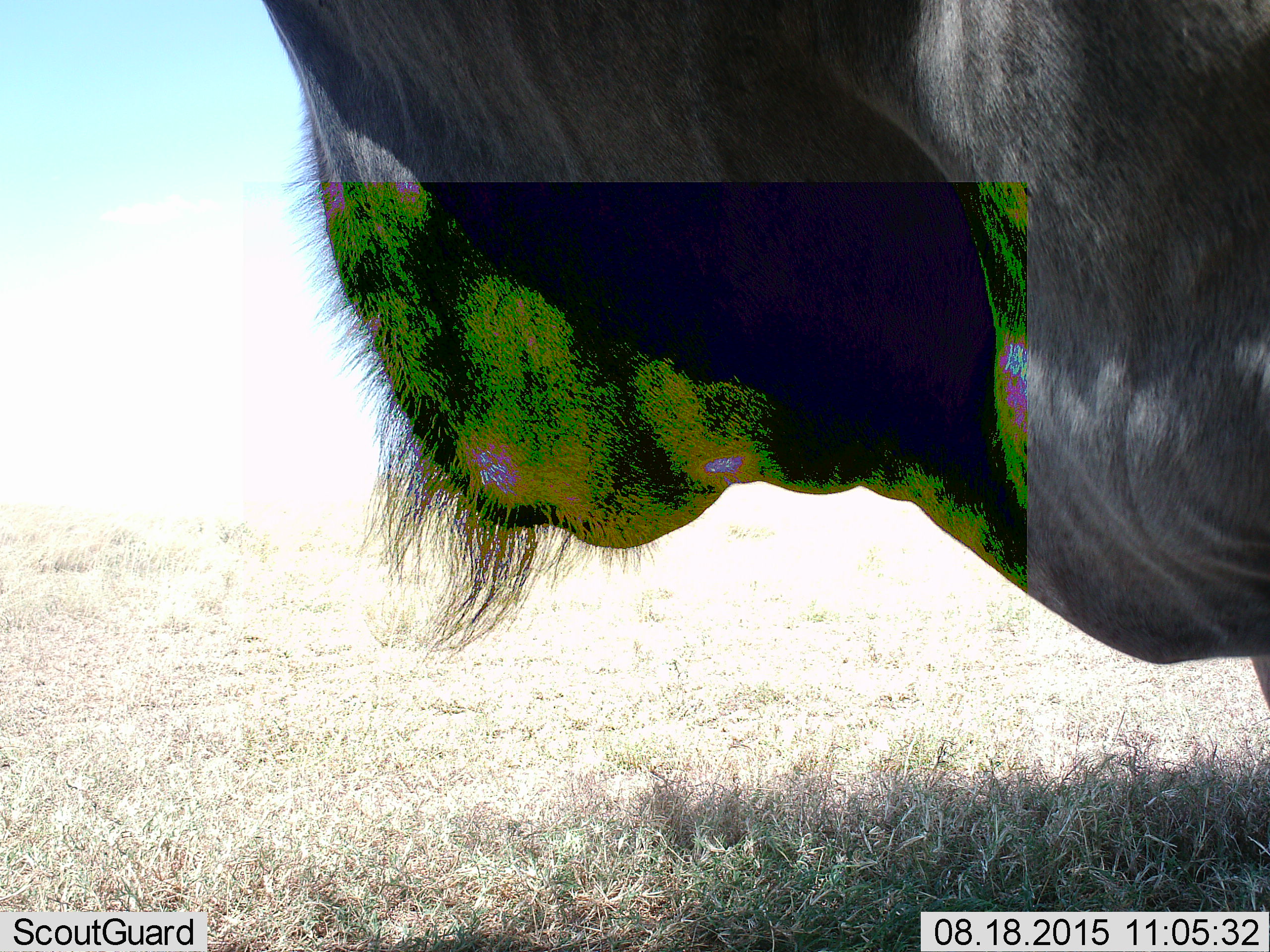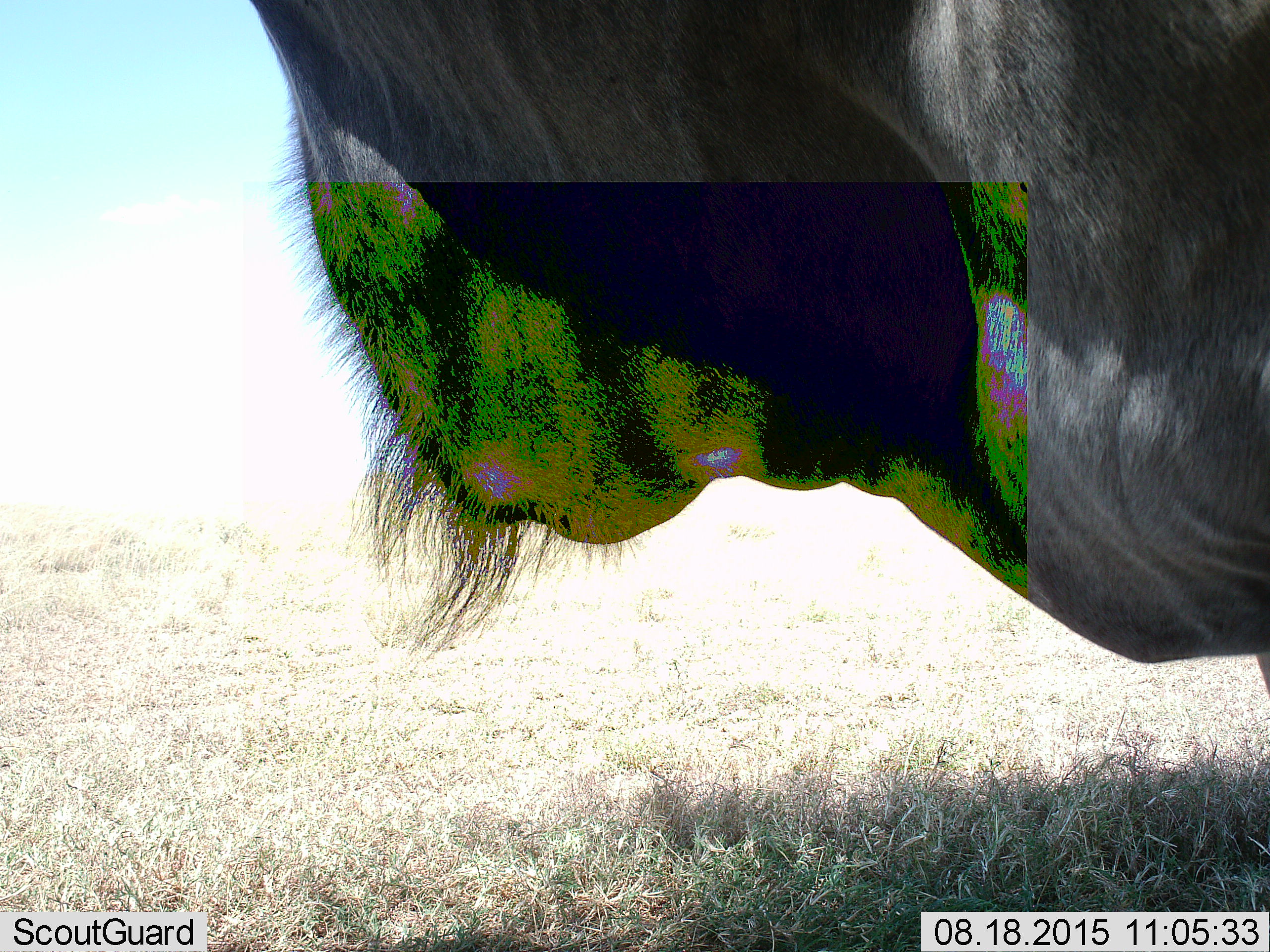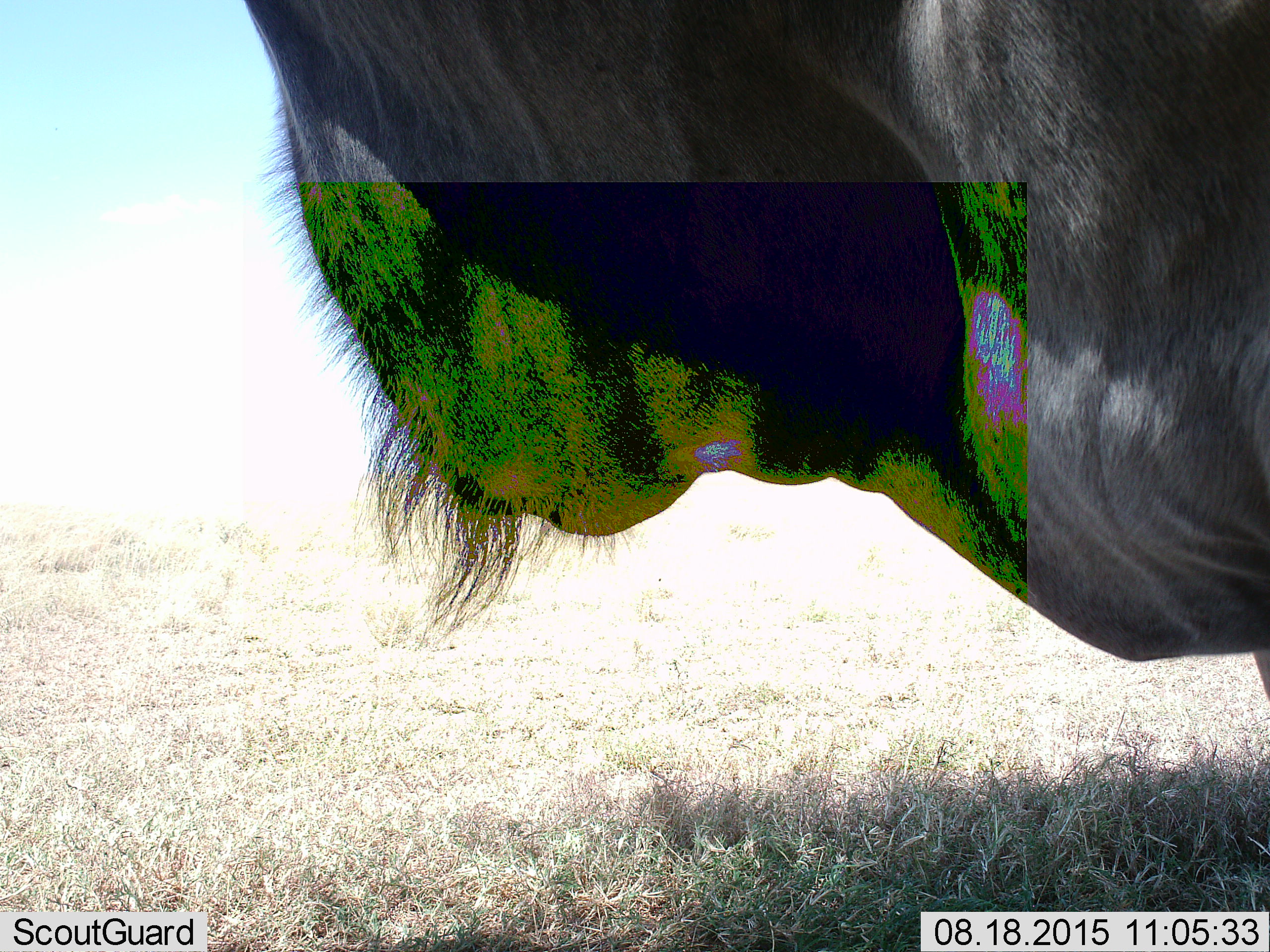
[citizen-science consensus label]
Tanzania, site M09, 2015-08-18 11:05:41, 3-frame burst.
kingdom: Animalia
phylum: Chordata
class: Mammalia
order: Artiodactyla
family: Bovidae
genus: Connochaetes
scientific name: Connochaetes taurinus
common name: blue wildebeest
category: wildebeest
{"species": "wildebeest (blue wildebeest) (Connochaetes taurinus)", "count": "1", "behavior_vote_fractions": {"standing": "80%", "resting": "0%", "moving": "40%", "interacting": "0%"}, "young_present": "0%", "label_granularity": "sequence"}